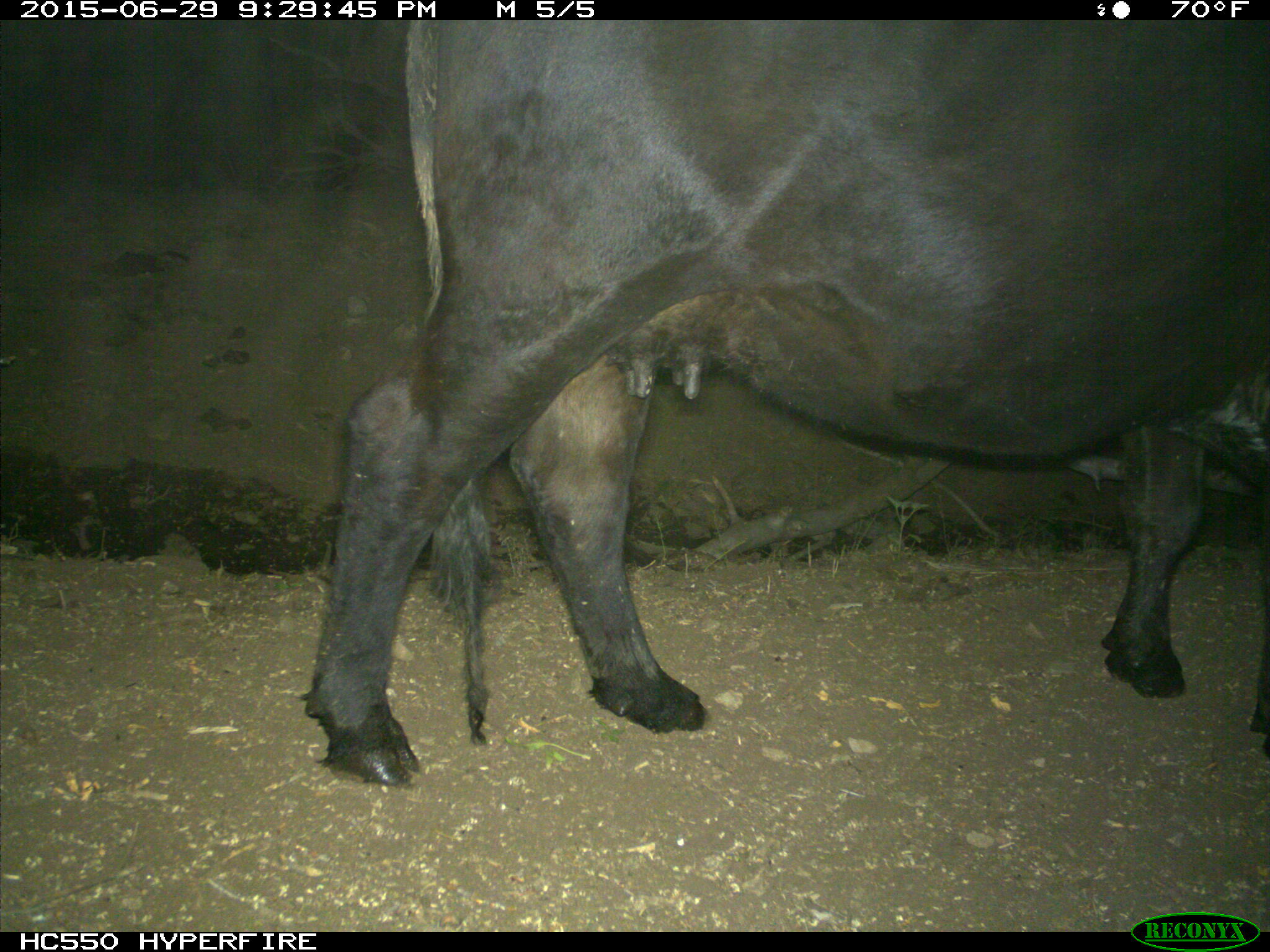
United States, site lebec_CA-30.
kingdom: Animalia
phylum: Chordata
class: Mammalia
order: Artiodactyla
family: Bovidae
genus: Bos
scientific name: Bos taurus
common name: domestic cow